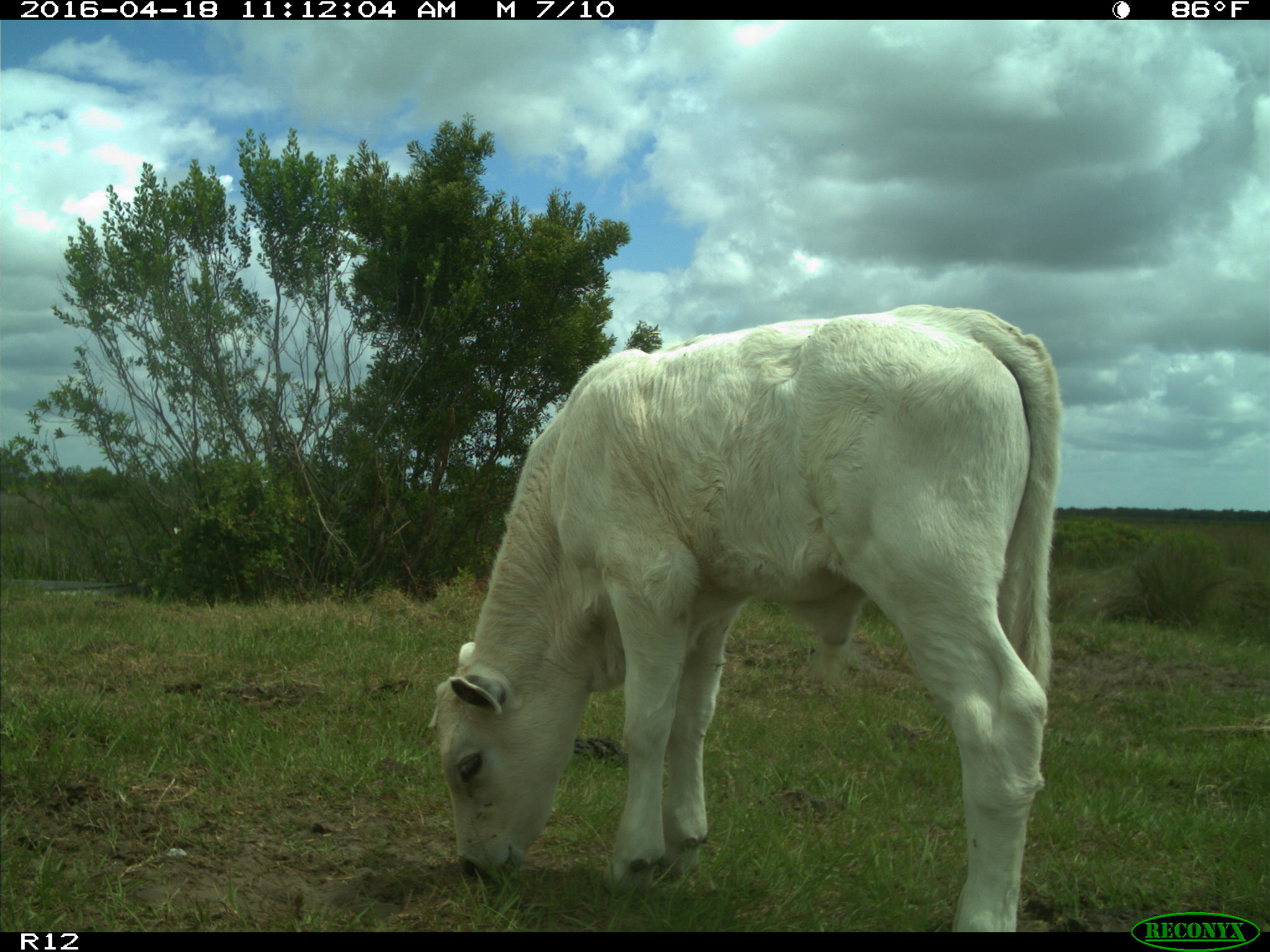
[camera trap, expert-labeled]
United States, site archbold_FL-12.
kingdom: Animalia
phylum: Chordata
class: Mammalia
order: Artiodactyla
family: Bovidae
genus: Bos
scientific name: Bos taurus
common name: domestic cow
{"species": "Bos taurus (domestic cow)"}